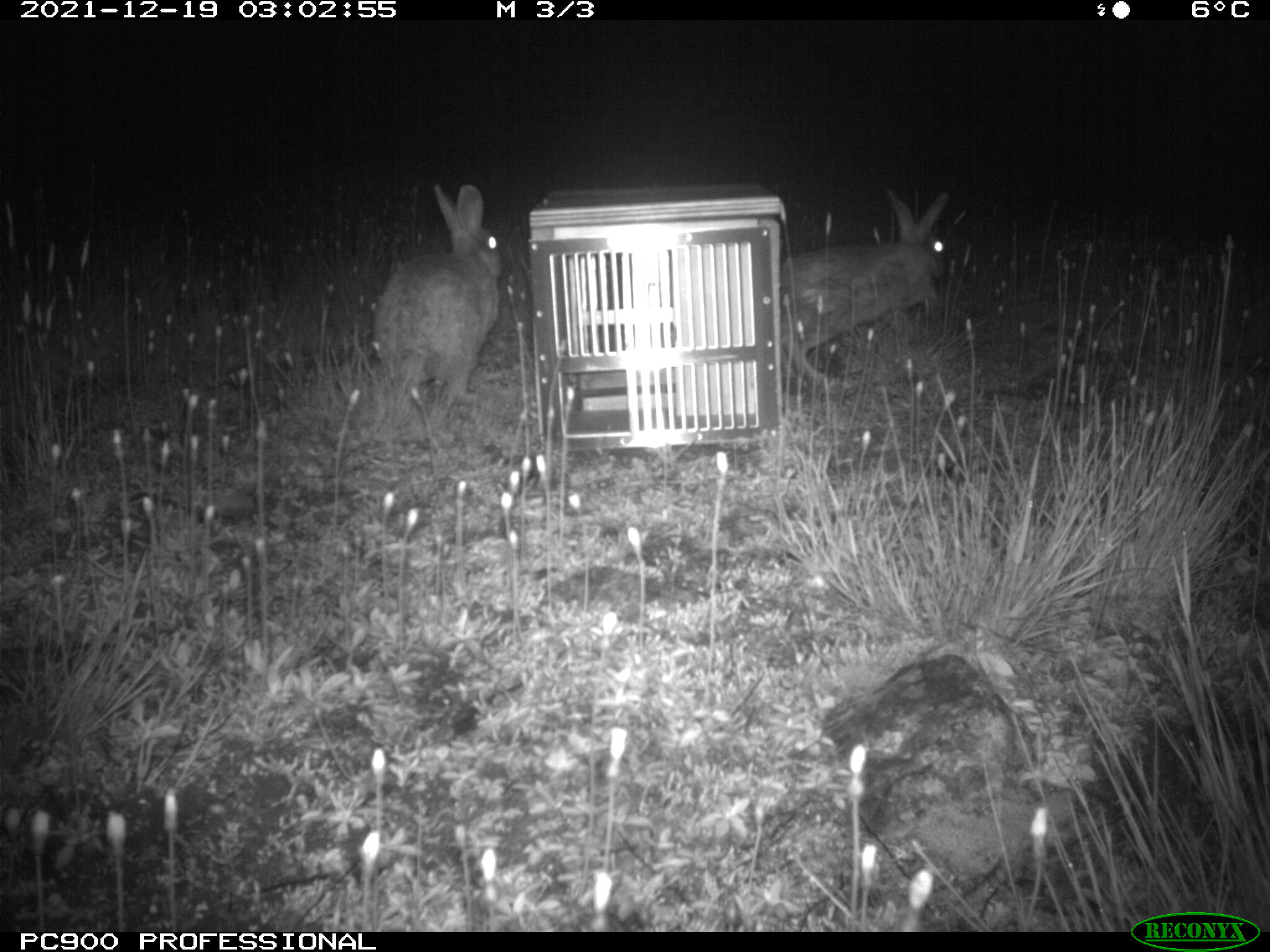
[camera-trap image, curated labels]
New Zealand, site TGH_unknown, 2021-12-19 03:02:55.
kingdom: Animalia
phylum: Chordata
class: Mammalia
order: Lagomorpha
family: Leporidae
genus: Oryctolagus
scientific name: Oryctolagus cuniculus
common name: european rabbit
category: rabbit